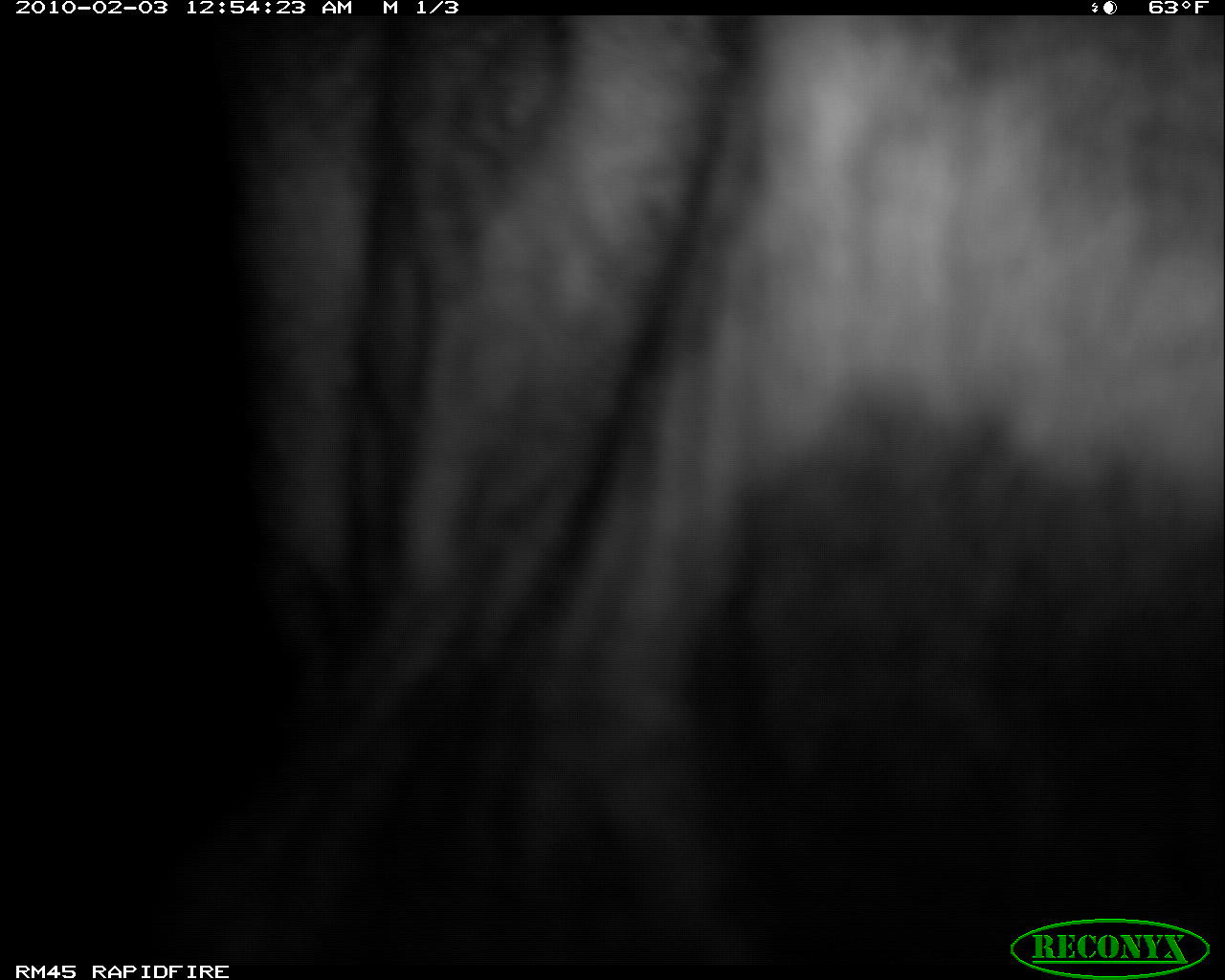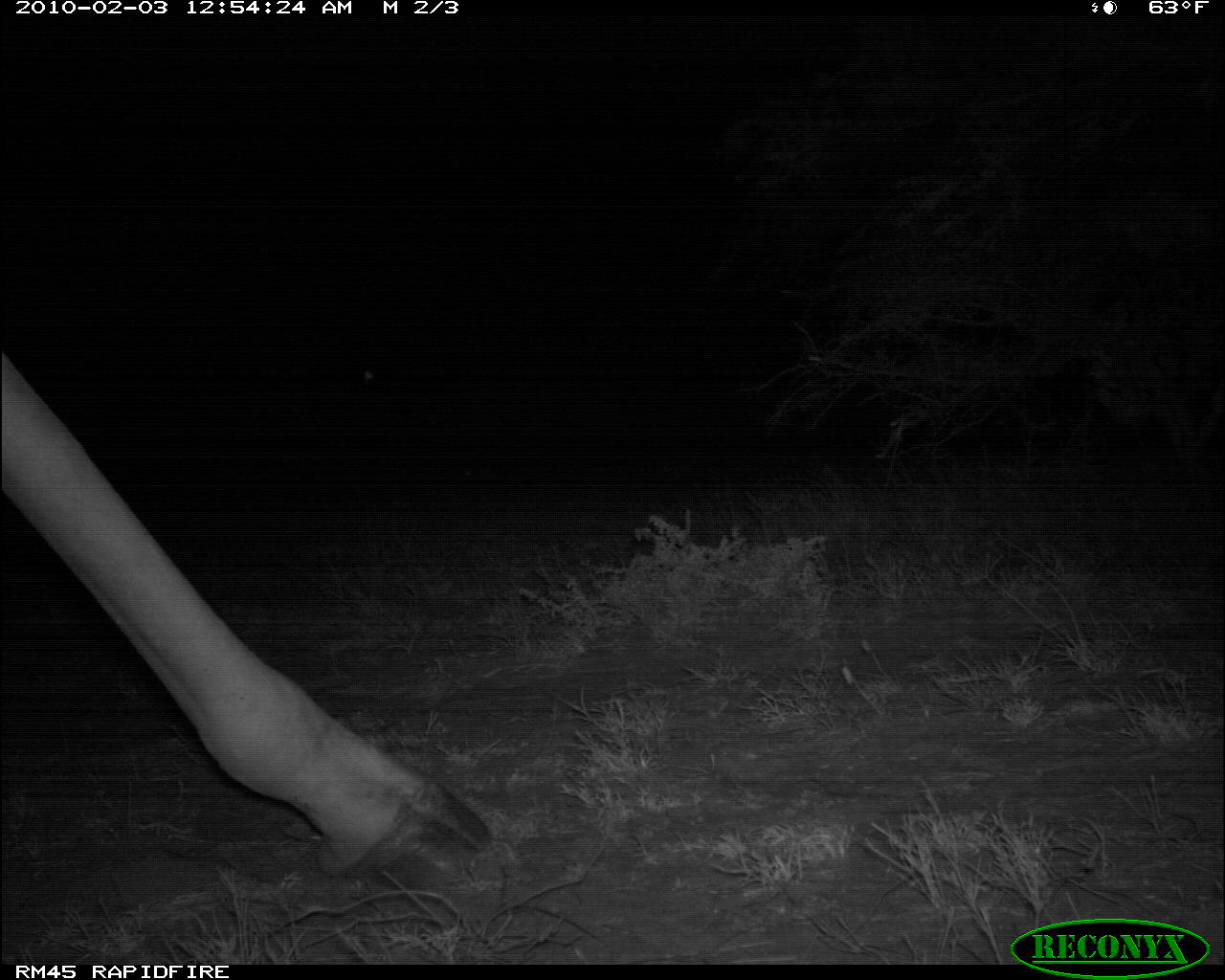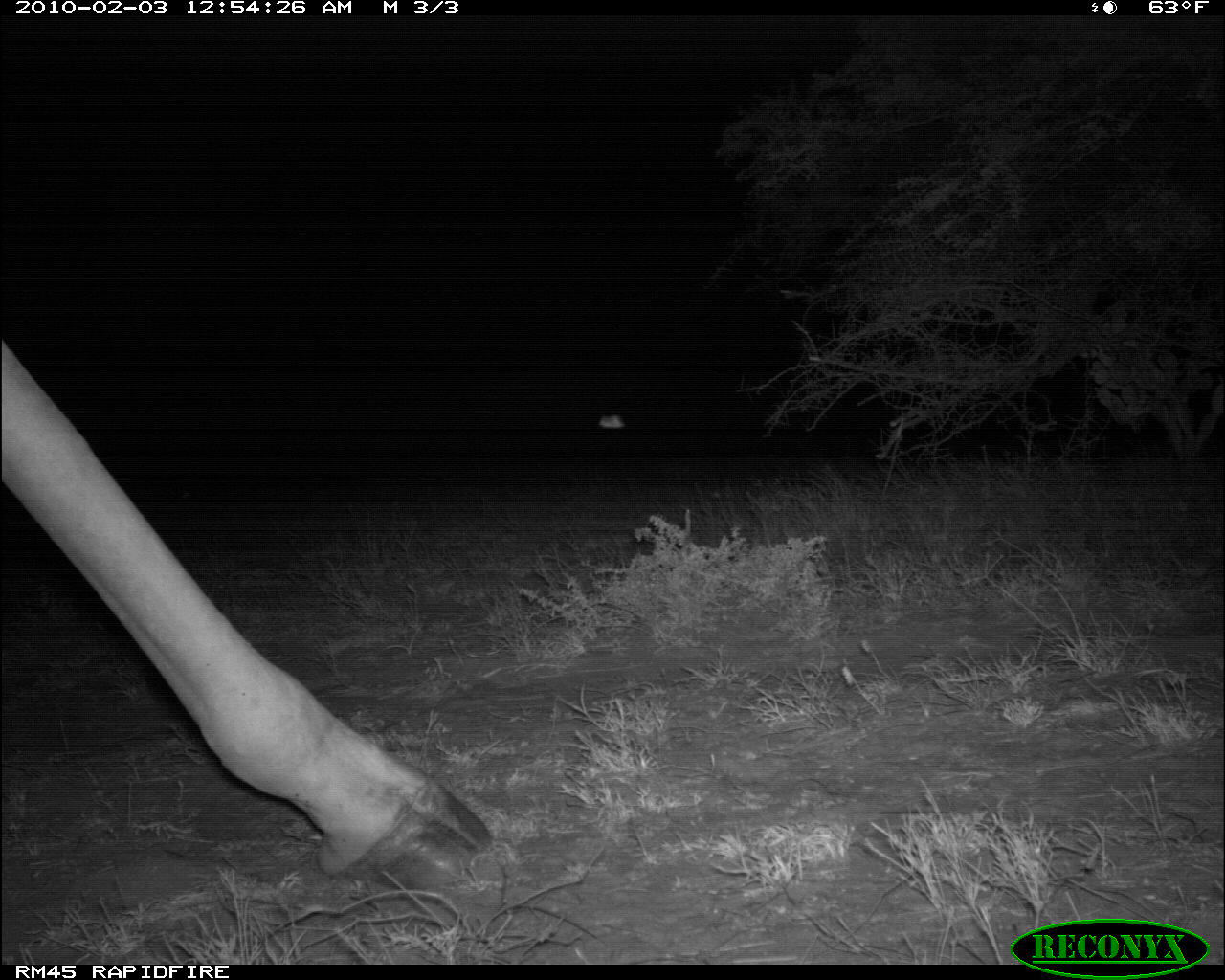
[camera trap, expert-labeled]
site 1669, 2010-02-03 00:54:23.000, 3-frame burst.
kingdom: Animalia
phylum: Chordata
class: Mammalia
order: Artiodactyla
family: Giraffidae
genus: Giraffa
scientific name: Giraffa camelopardalis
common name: giraffe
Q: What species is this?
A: Giraffa camelopardalis (giraffe).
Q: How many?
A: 1.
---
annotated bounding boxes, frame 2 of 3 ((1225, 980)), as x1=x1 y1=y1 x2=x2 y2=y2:
giraffa camelopardalis: x1=0 y1=349 x2=493 y2=888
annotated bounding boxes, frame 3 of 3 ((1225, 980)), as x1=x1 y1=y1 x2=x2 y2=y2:
giraffa camelopardalis: x1=0 y1=340 x2=493 y2=892